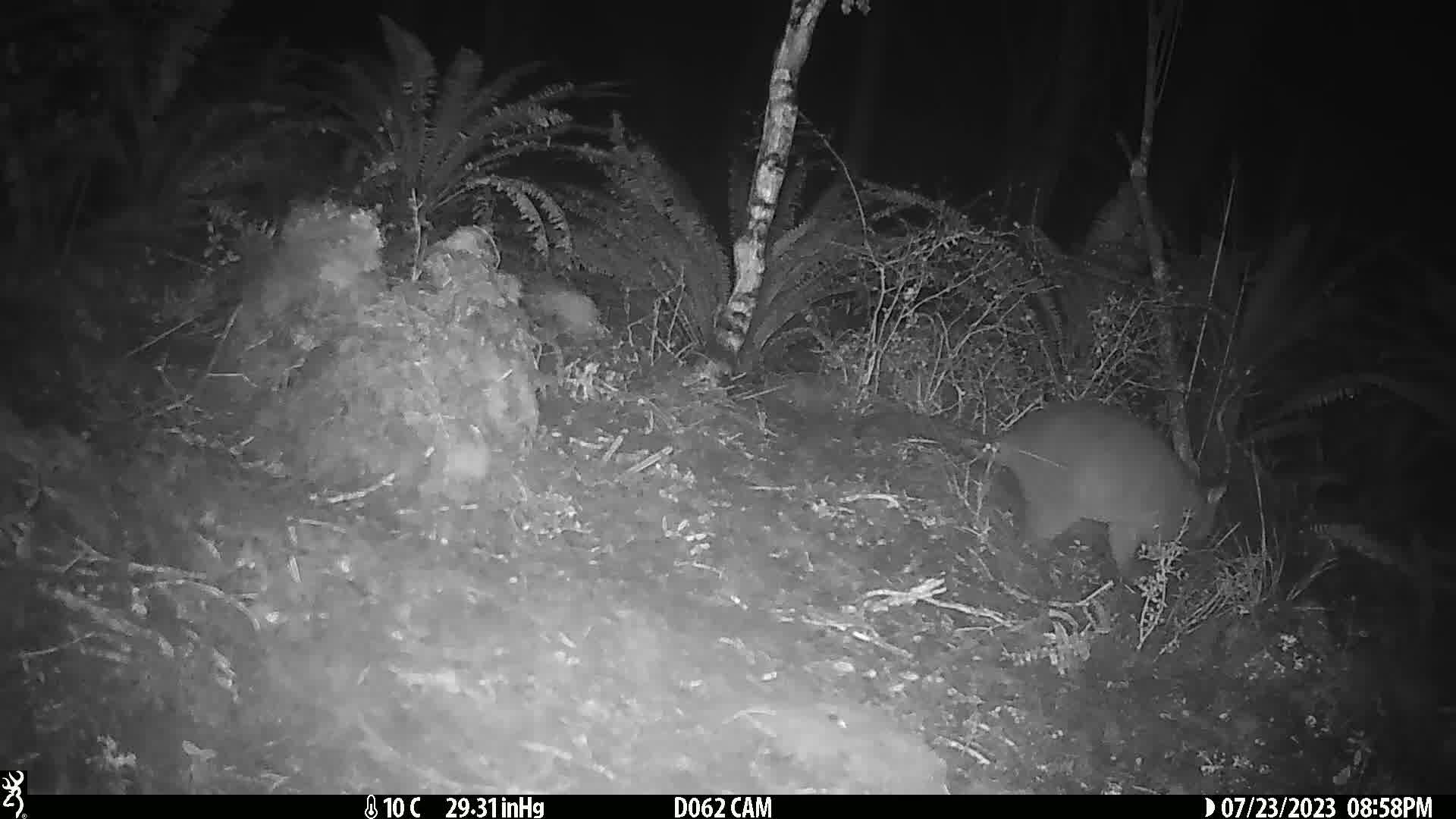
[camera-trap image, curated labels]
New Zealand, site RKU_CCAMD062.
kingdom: Animalia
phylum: Chordata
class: Mammalia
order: Diprotodontia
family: Phalangeridae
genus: Trichosurus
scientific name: Trichosurus vulpecula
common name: common brushtail possum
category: possum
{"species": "possum (common brushtail possum) (Trichosurus vulpecula)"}